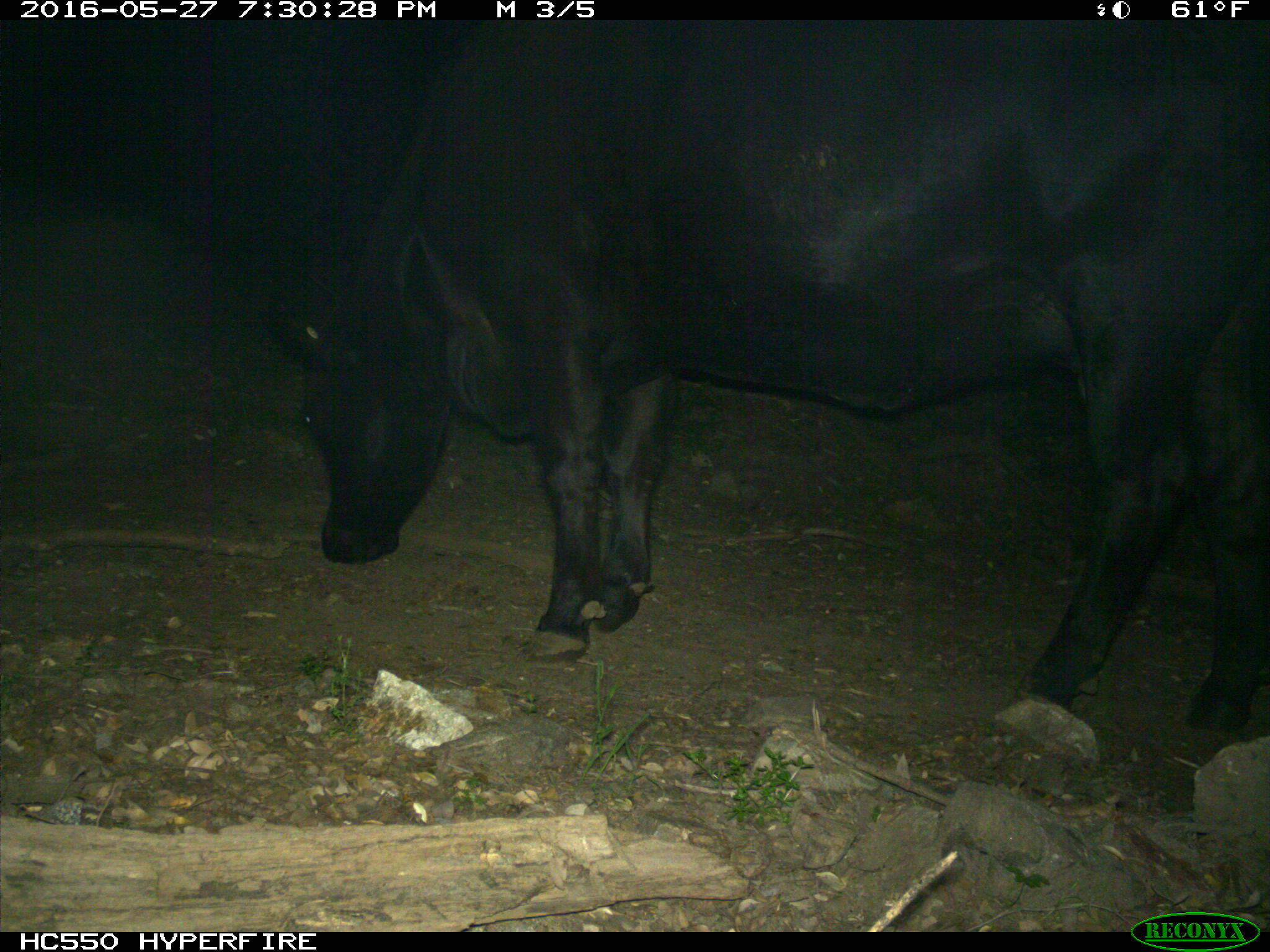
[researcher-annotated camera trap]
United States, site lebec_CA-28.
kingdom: Animalia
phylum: Chordata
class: Mammalia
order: Artiodactyla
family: Bovidae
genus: Bos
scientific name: Bos taurus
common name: domestic cow